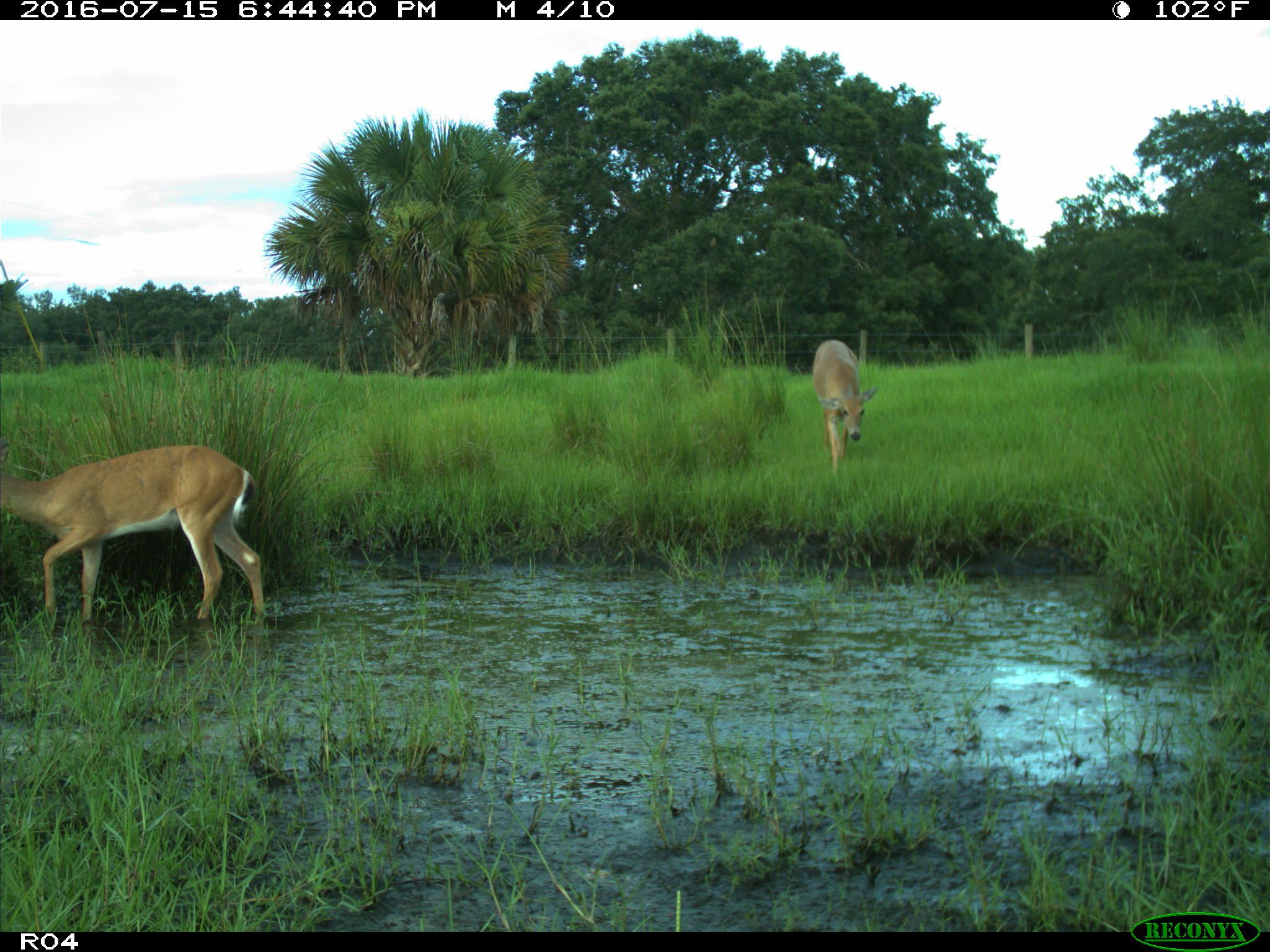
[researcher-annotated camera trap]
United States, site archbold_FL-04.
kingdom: Animalia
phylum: Chordata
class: Mammalia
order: Artiodactyla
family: Cervidae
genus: Odocoileus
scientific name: Odocoileus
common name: deer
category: unidentified deer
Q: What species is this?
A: Unidentified deer (deer) (Odocoileus).